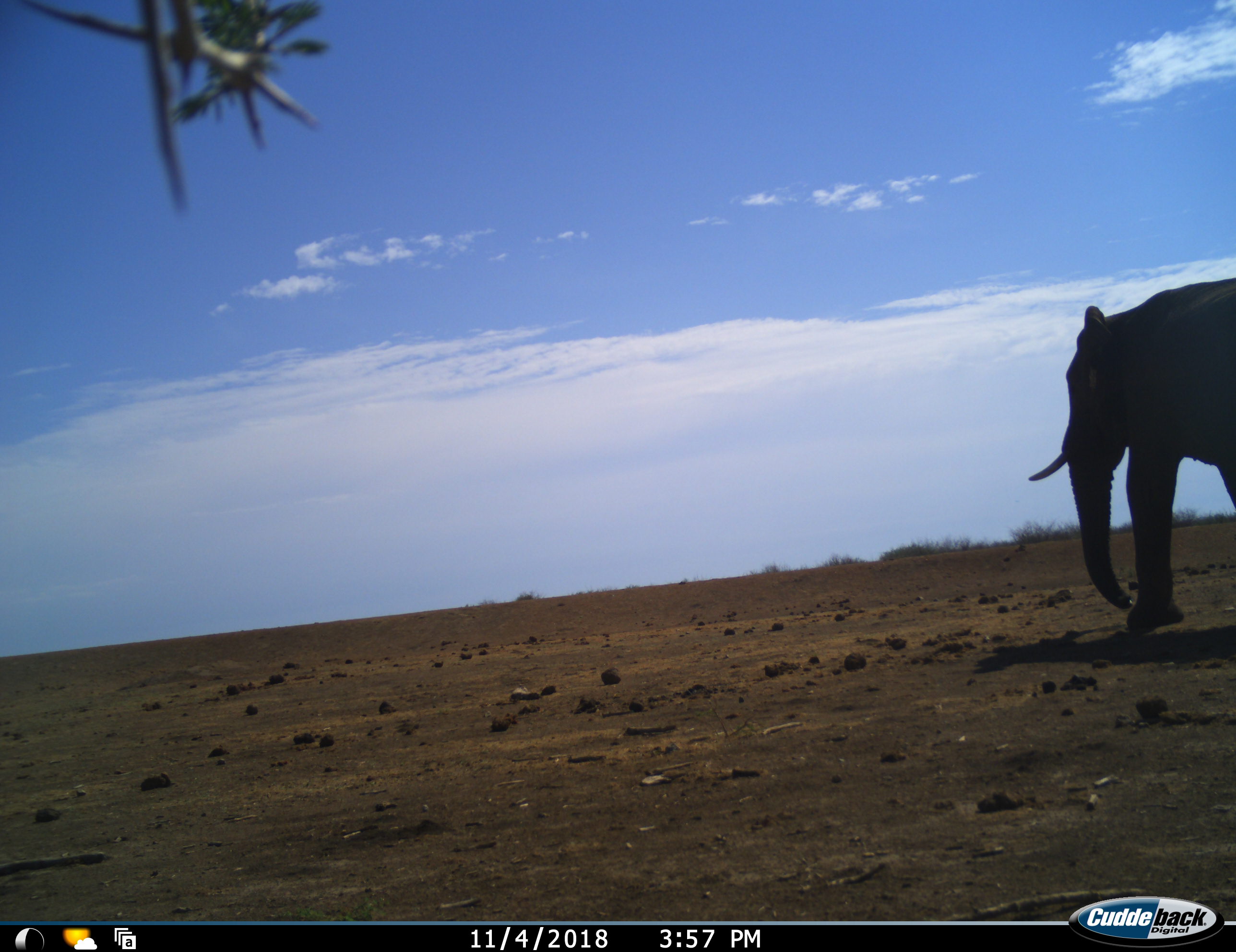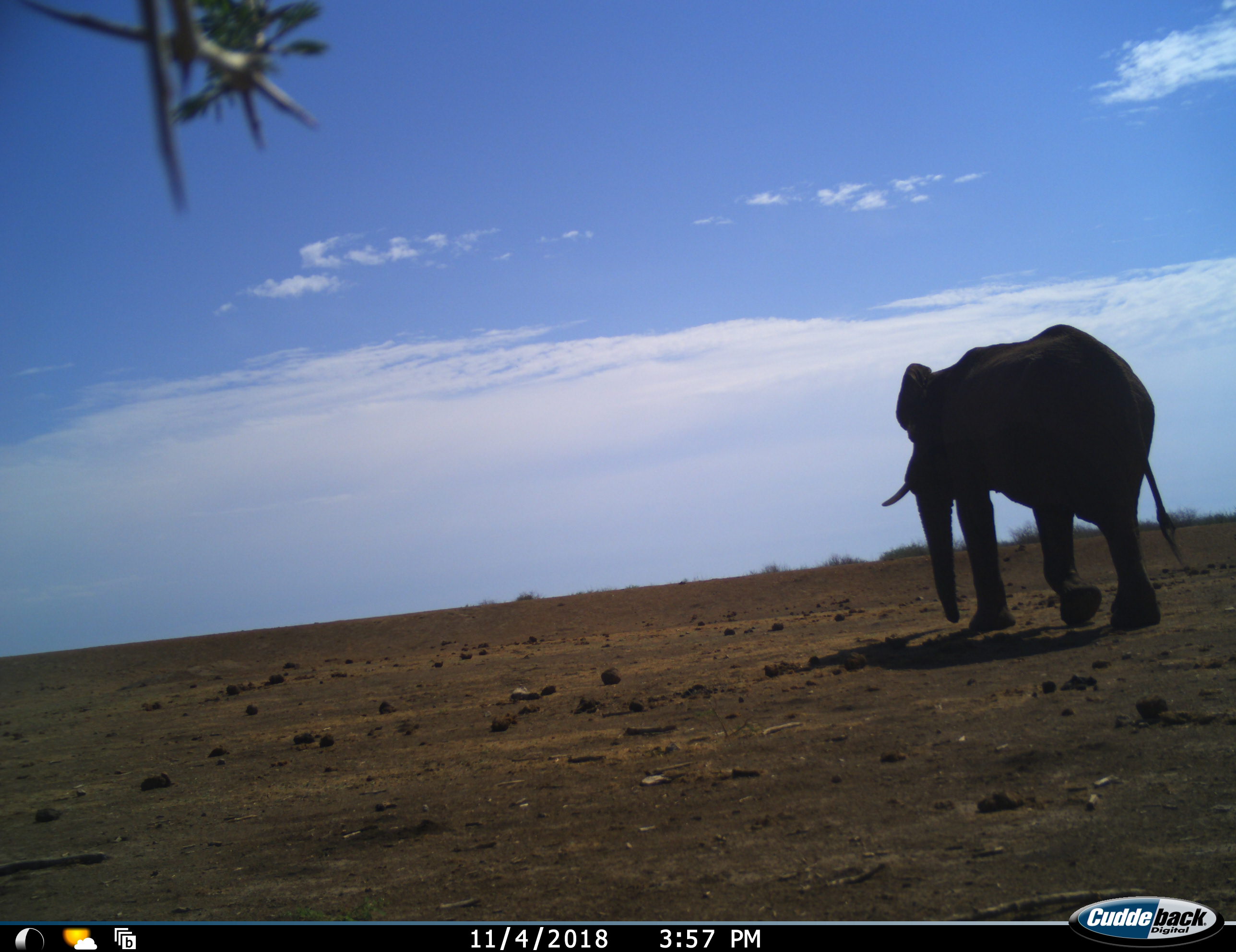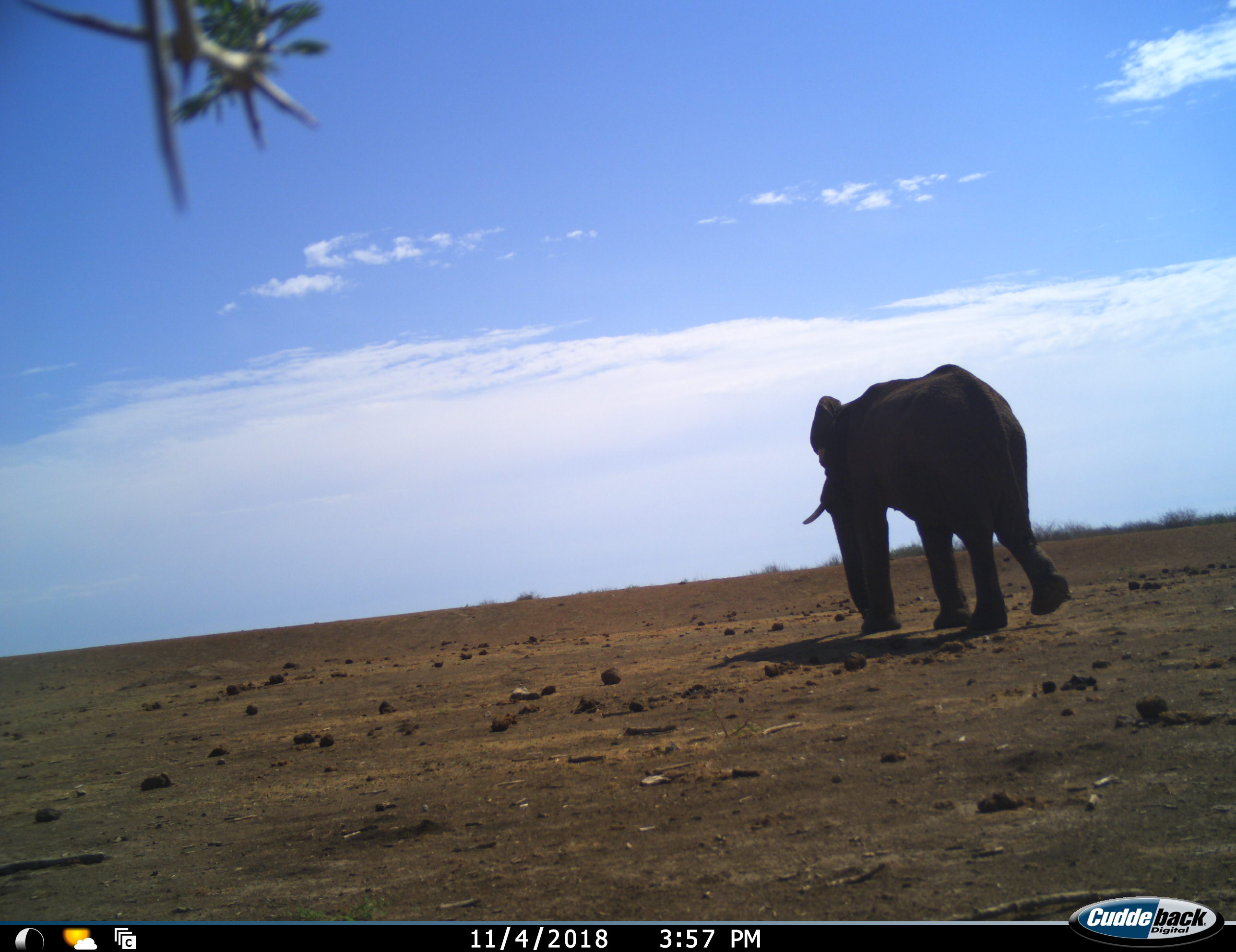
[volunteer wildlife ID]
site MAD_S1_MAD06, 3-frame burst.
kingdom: Animalia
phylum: Chordata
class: Mammalia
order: Proboscidea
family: Elephantidae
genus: Loxodonta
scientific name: Loxodonta africana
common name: african bush elephant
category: elephant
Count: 1.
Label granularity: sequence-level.